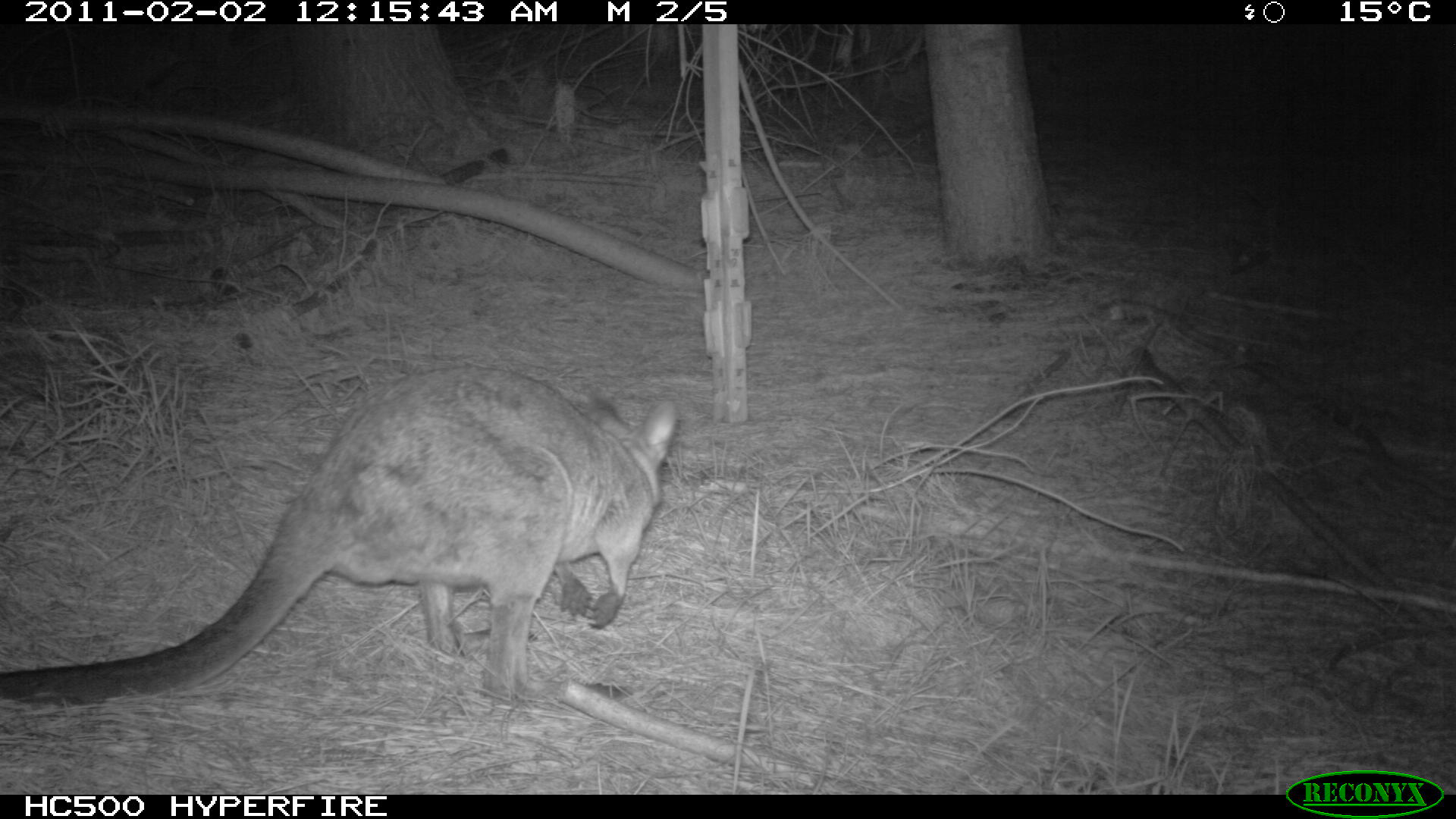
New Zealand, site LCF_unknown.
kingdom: Animalia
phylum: Chordata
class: Mammalia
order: Diprotodontia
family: Macropodidae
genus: Notamacropus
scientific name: Notamacropus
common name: wallaby